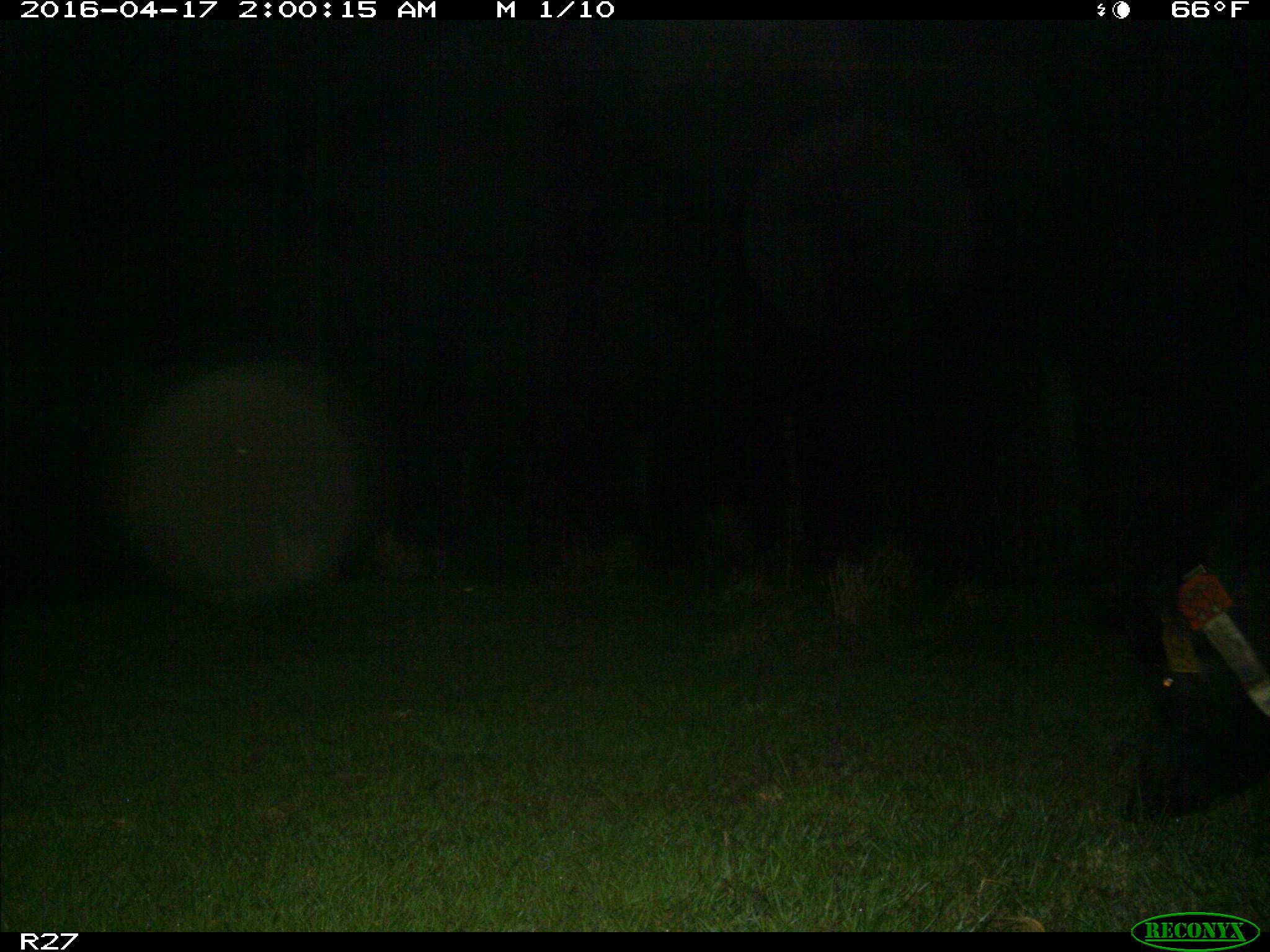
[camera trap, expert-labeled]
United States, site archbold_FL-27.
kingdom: Animalia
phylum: Chordata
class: Mammalia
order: Artiodactyla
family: Suidae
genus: Sus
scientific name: Sus scrofa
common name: wild boar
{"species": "Sus scrofa (wild boar)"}